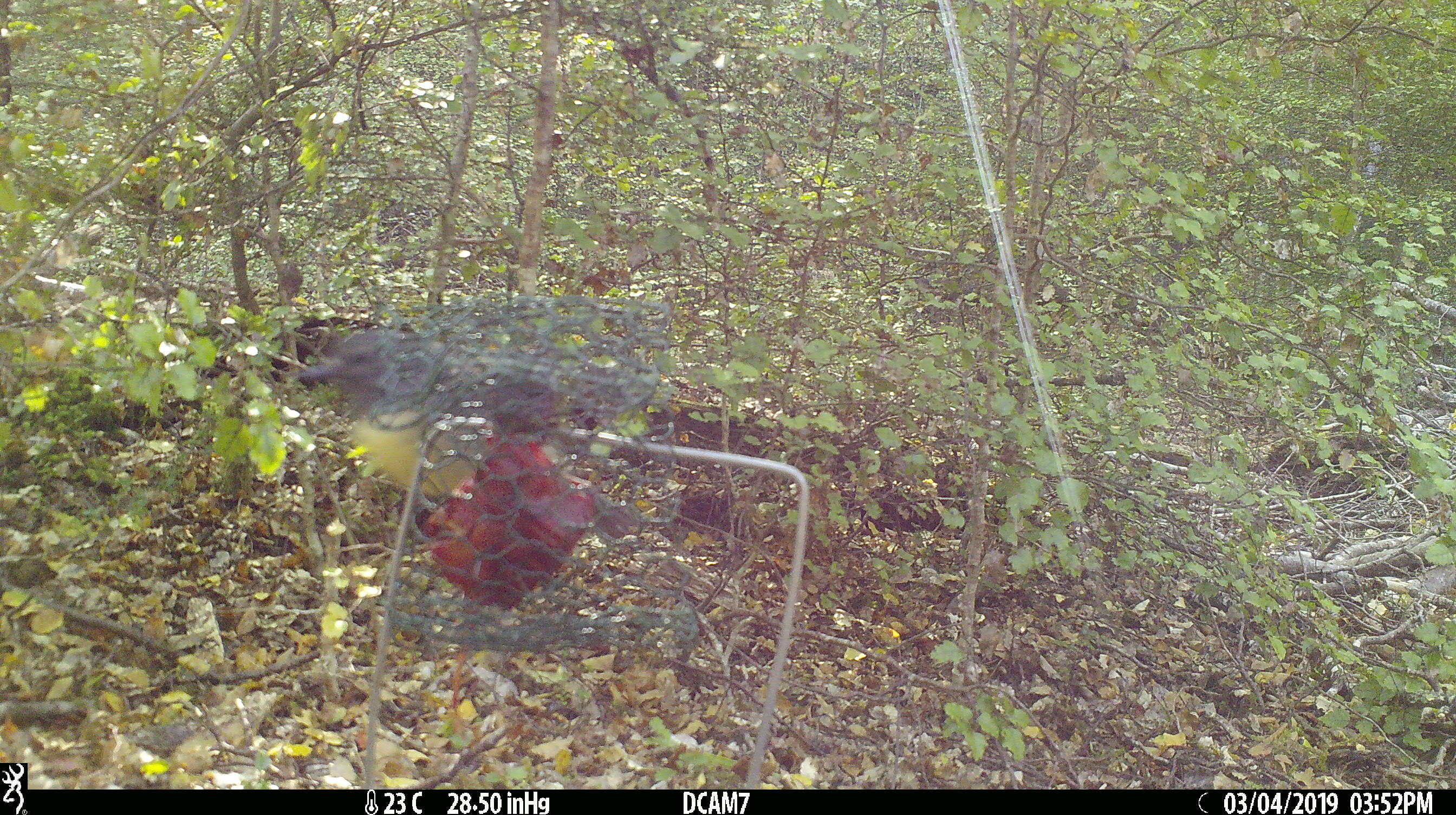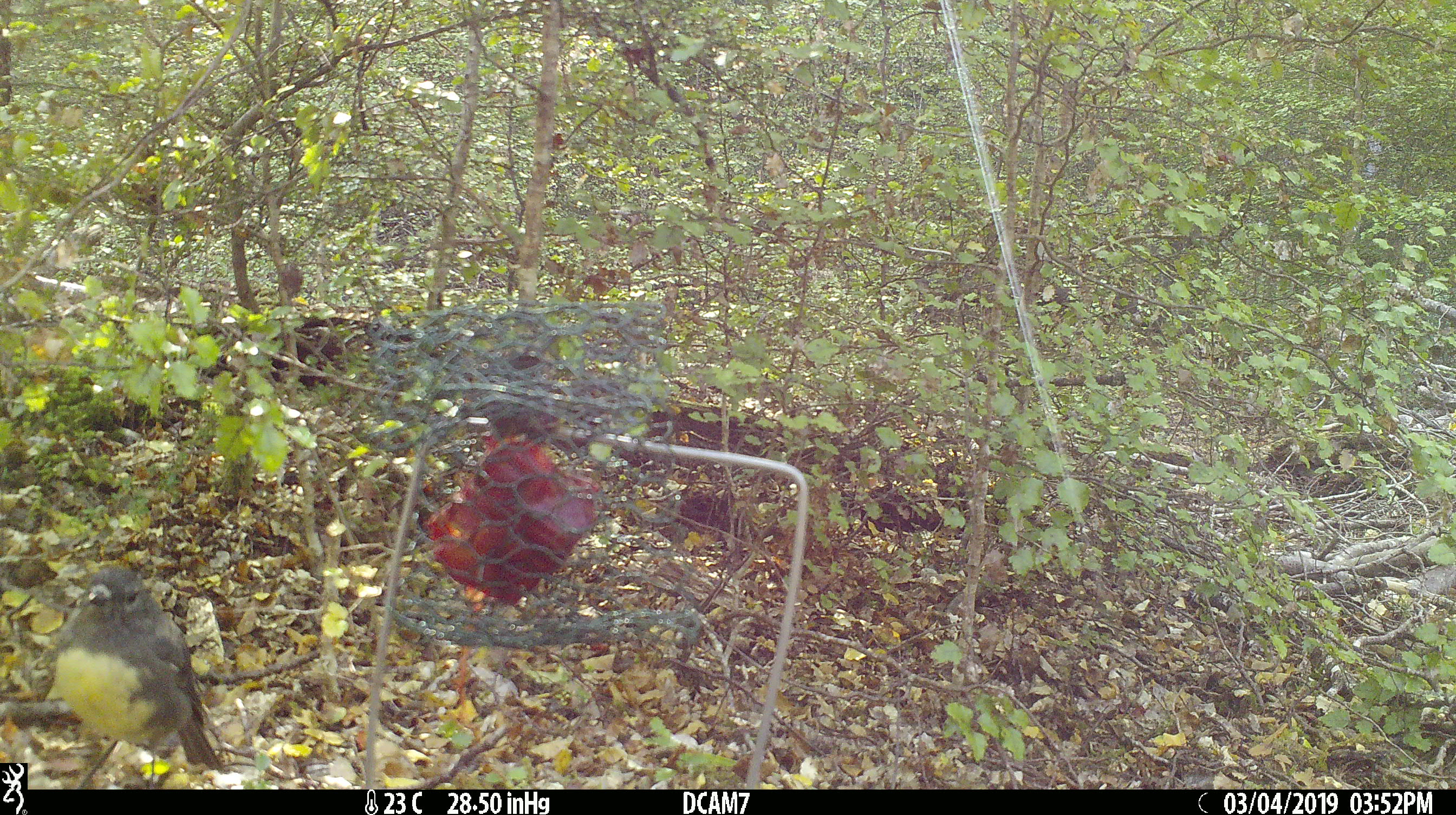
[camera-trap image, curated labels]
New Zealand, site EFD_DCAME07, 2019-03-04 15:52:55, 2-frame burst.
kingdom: Animalia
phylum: Chordata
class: Aves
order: Passeriformes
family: Petroicidae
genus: Petroica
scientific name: Petroica australis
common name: new zealand robin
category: robin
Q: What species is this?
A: Robin (new zealand robin) (Petroica australis).